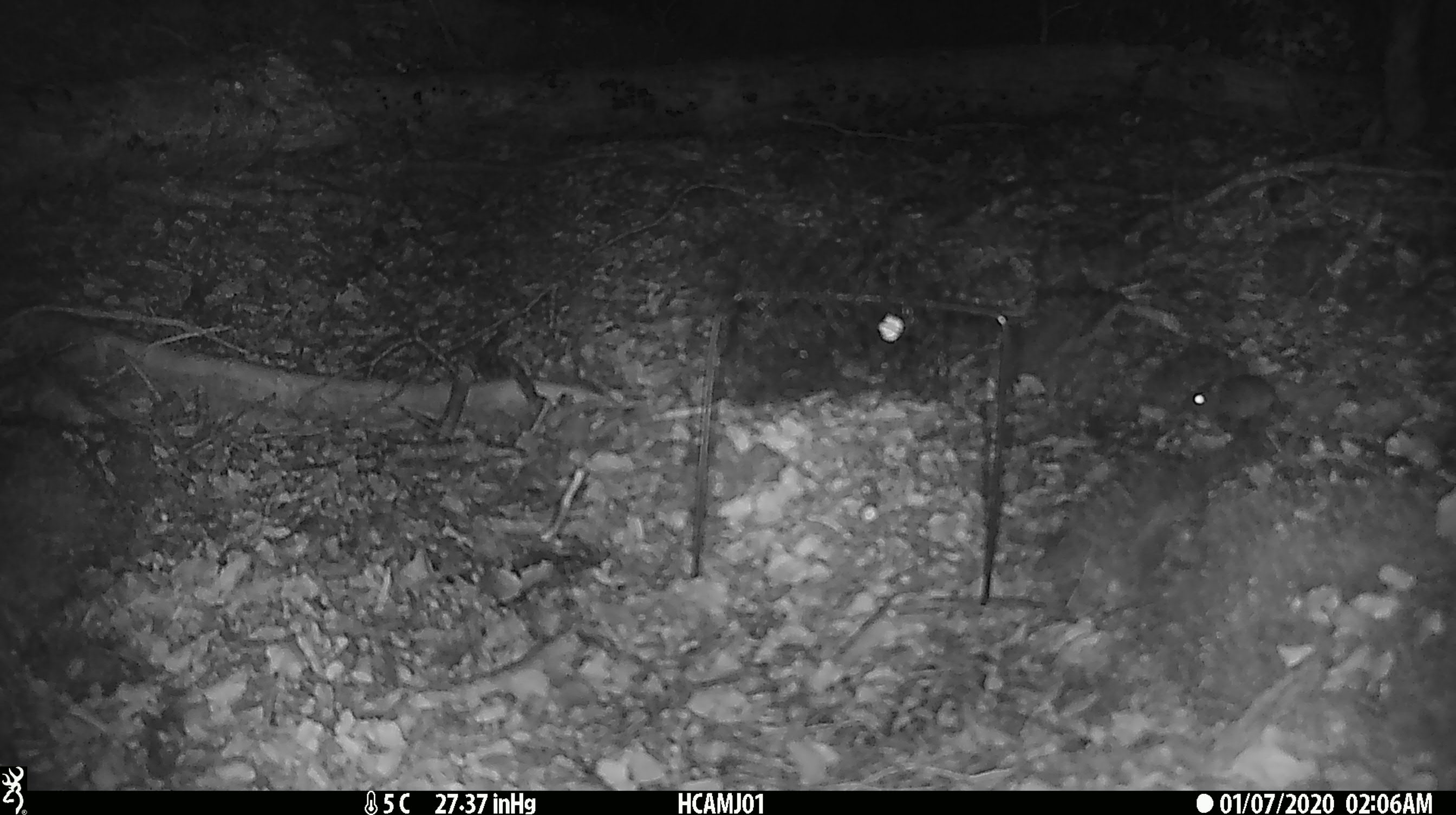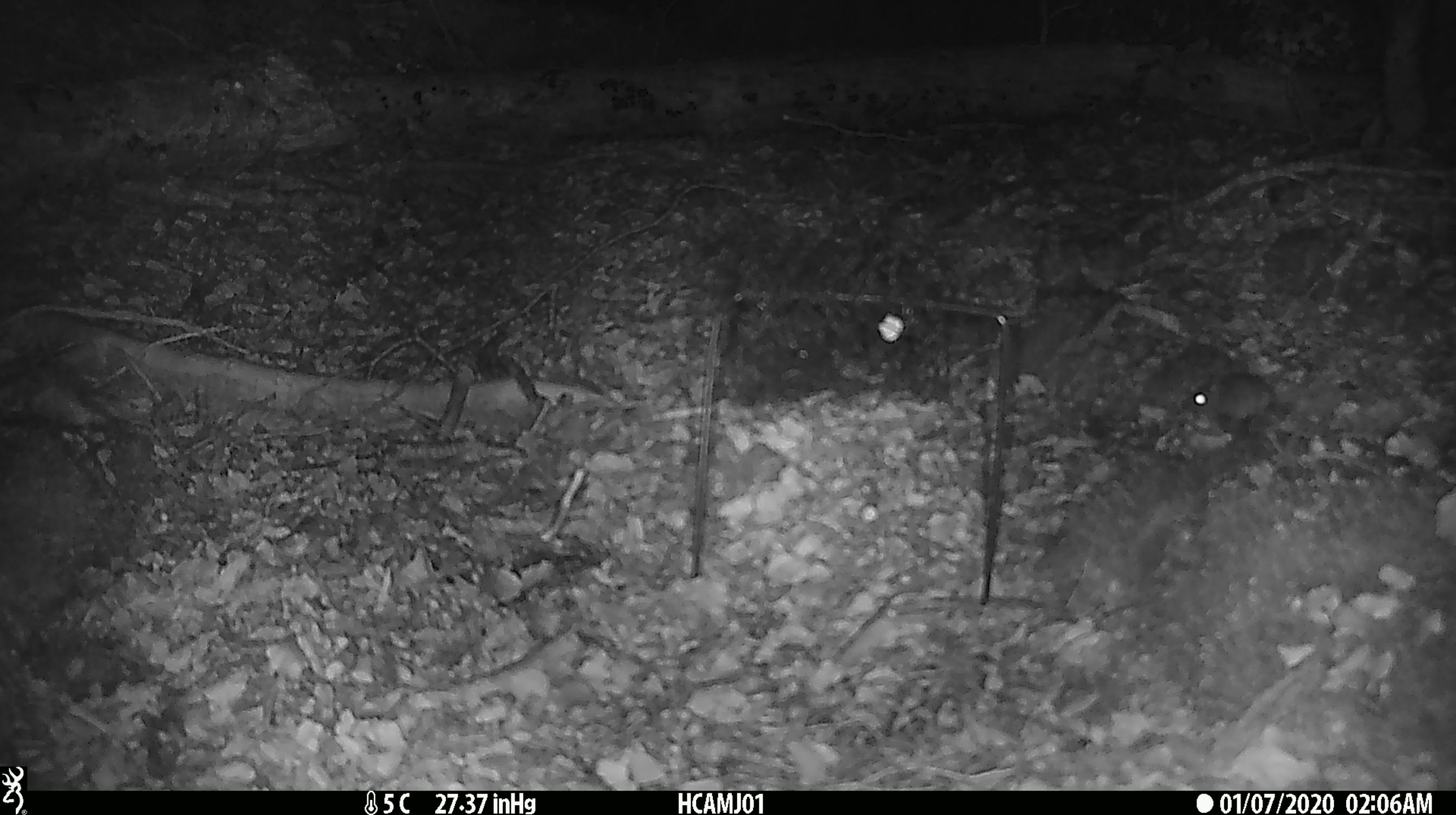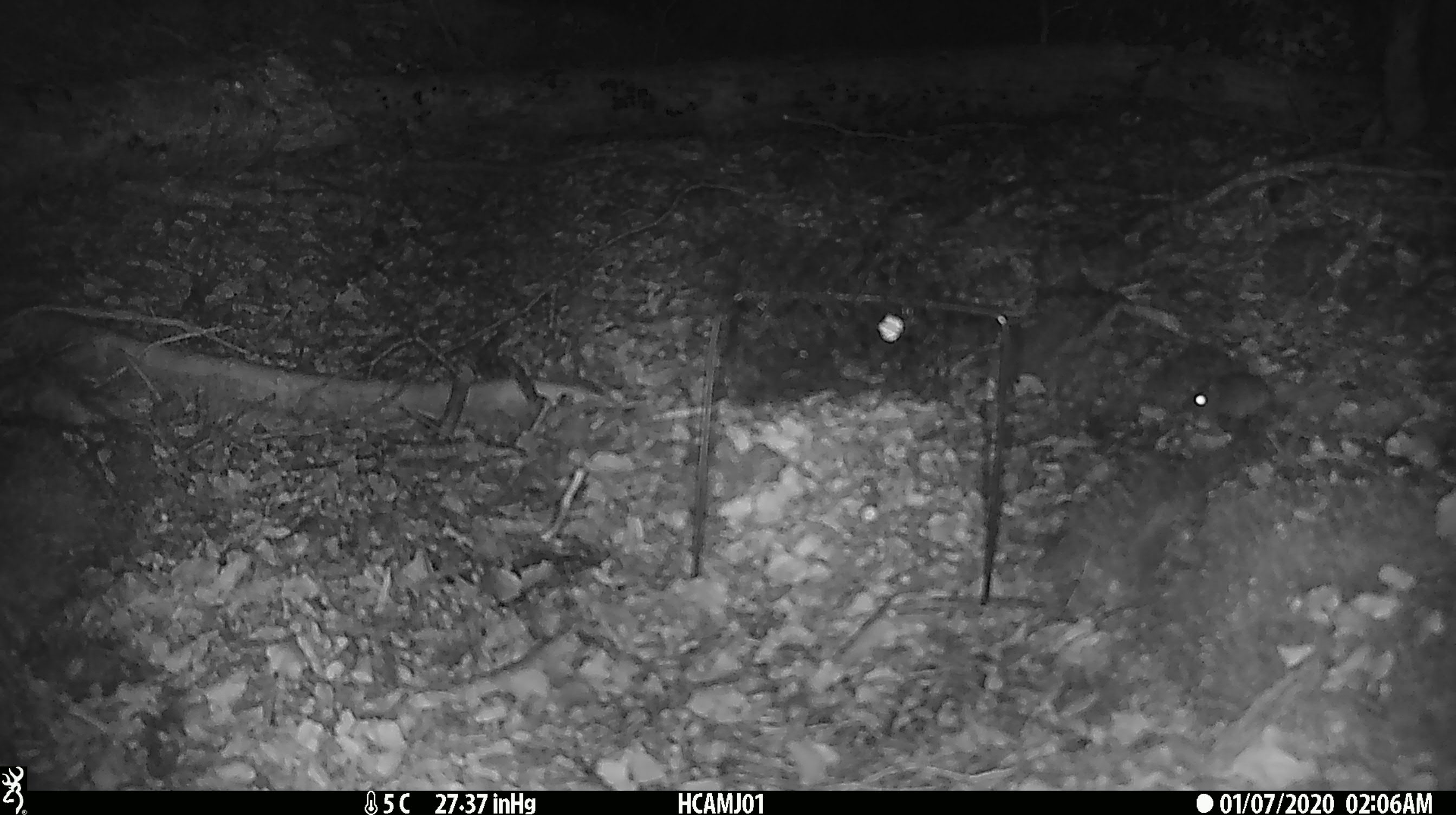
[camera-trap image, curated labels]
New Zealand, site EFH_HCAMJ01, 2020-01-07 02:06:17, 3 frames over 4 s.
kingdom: Animalia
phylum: Chordata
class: Mammalia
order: Rodentia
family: Muridae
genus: Mus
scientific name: Mus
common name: mouse